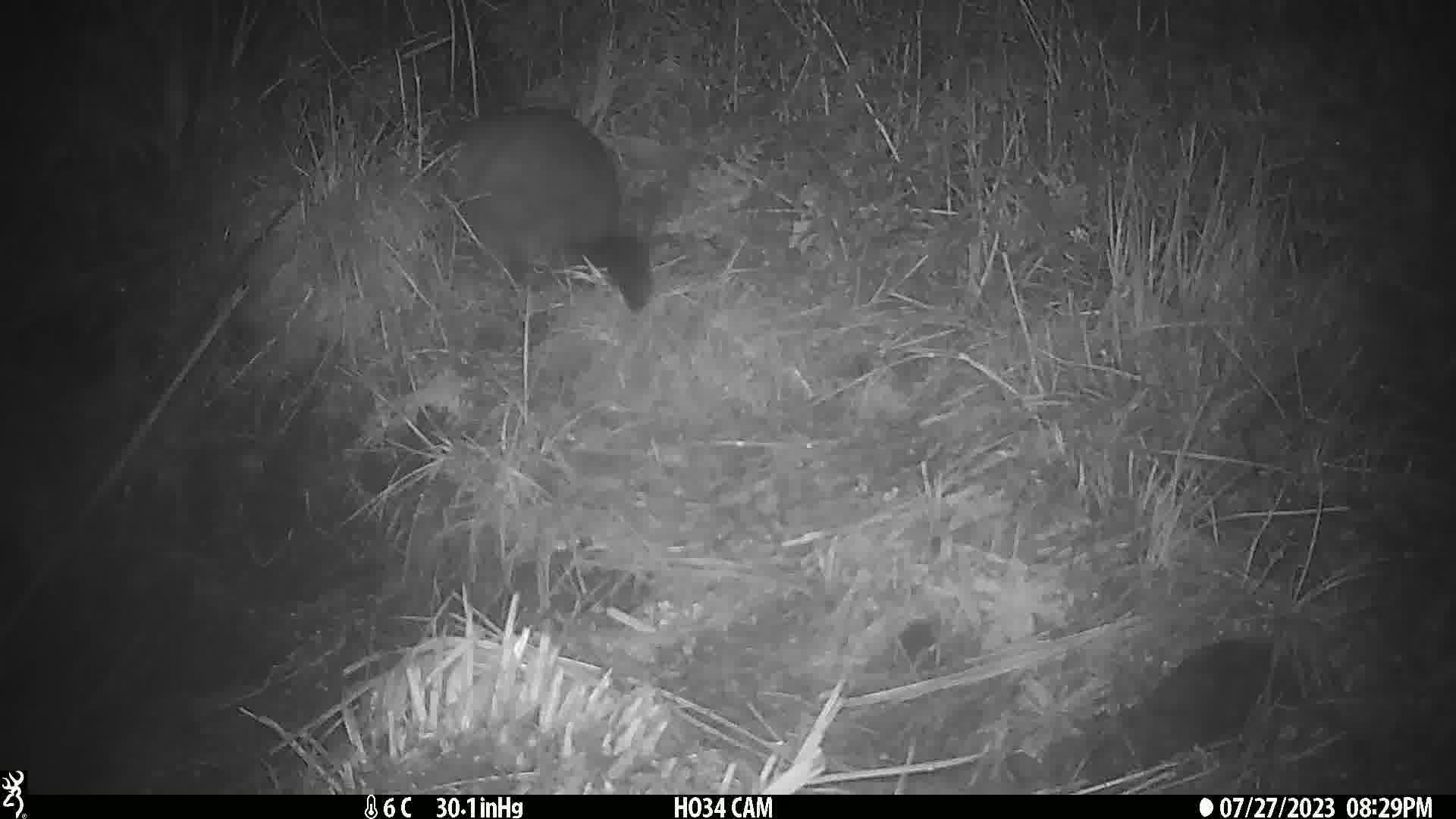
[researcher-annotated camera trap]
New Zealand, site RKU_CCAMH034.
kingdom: Animalia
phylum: Chordata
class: Mammalia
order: Diprotodontia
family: Phalangeridae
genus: Trichosurus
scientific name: Trichosurus vulpecula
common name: common brushtail possum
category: possum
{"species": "possum (common brushtail possum) (Trichosurus vulpecula)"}